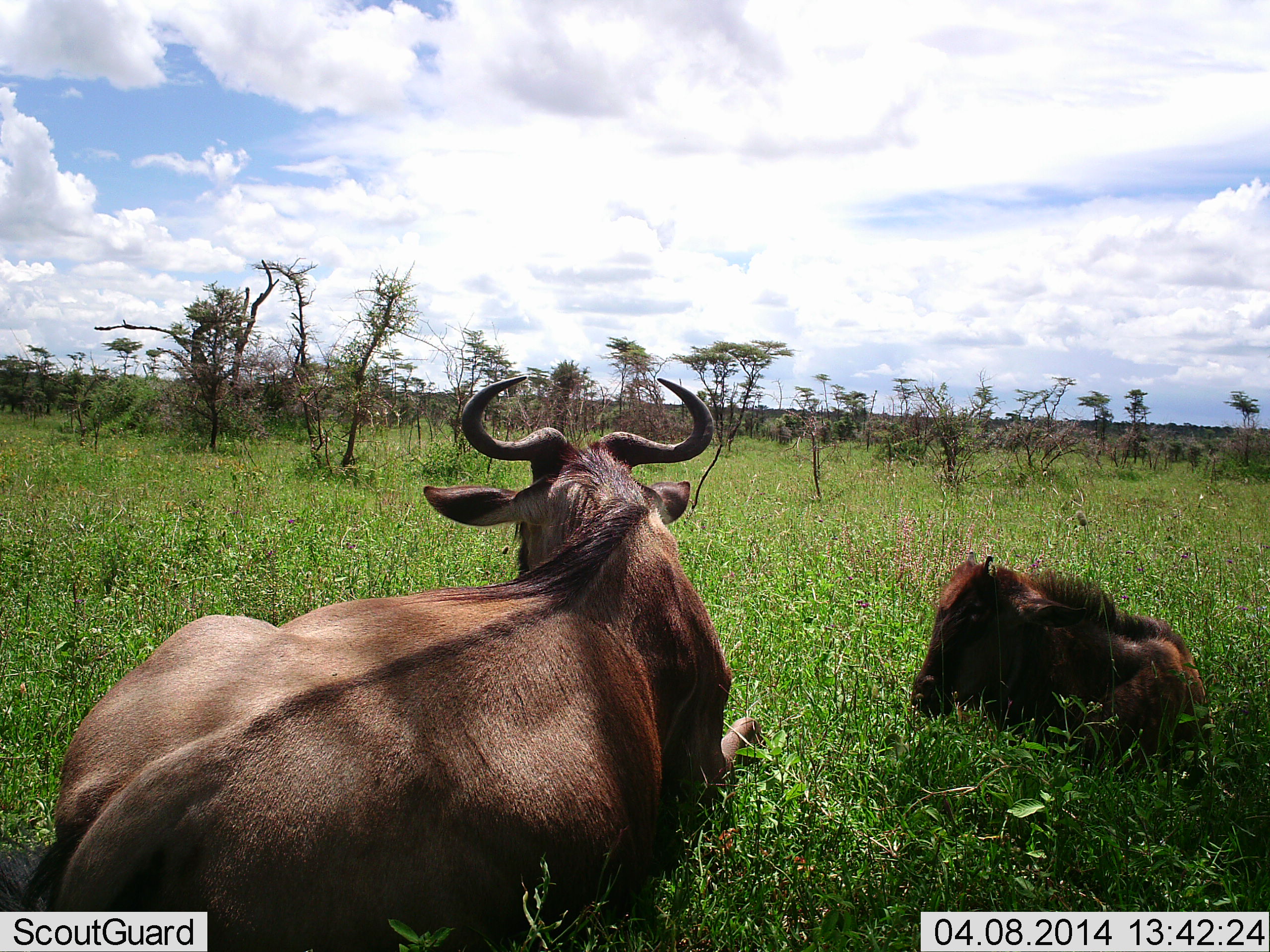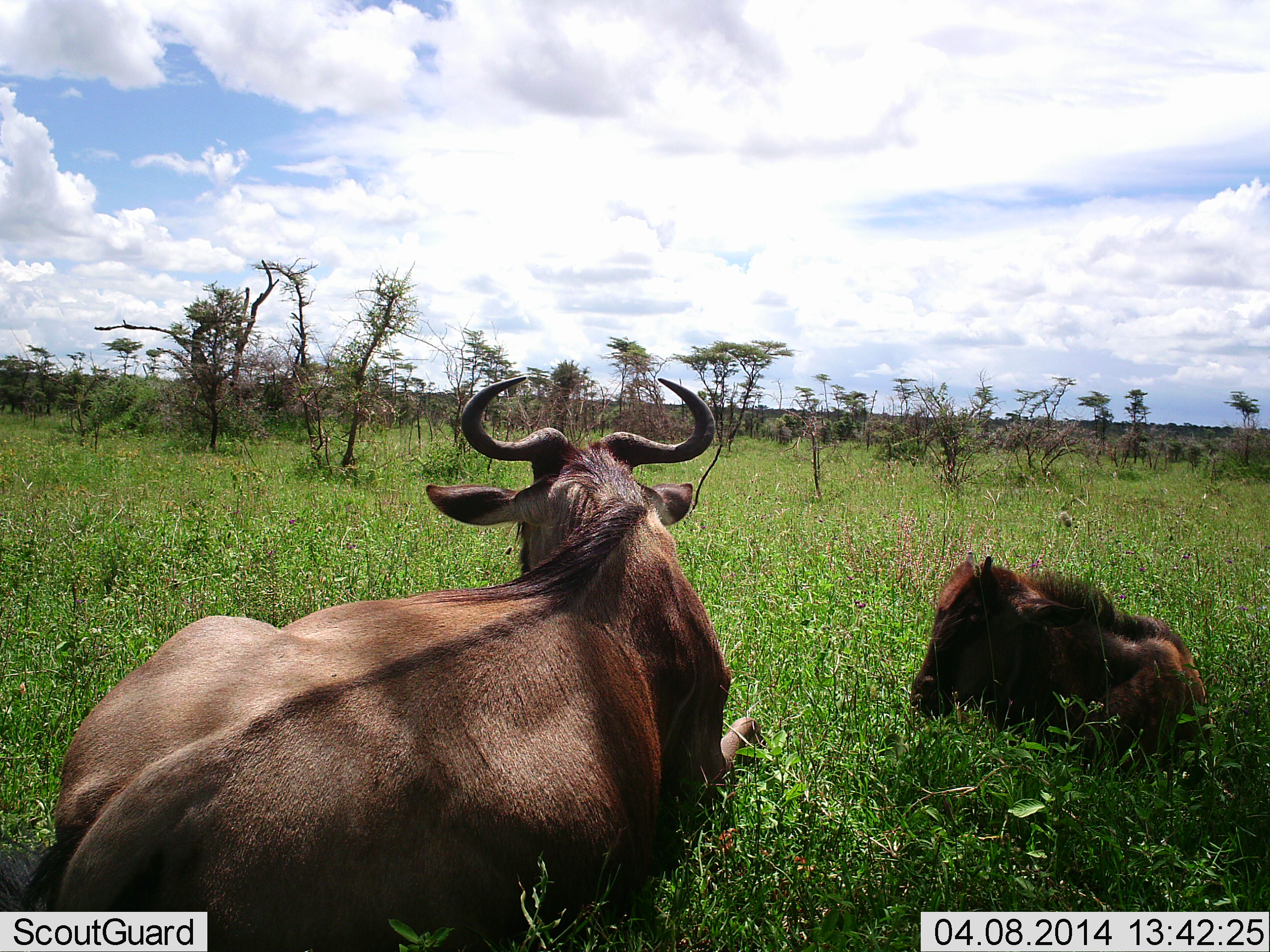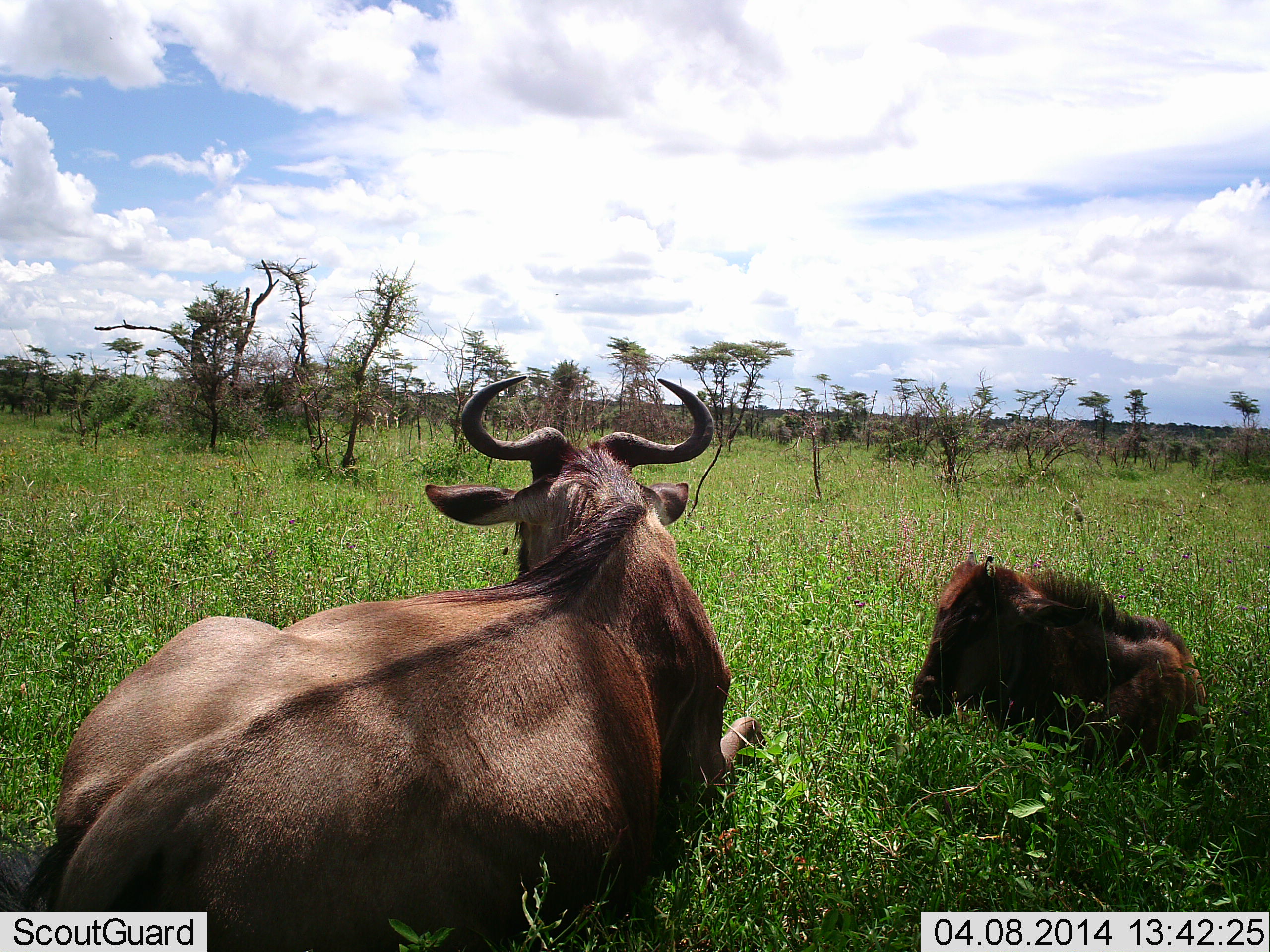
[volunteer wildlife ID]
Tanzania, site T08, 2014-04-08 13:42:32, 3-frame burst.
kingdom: Animalia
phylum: Chordata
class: Mammalia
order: Artiodactyla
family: Bovidae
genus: Connochaetes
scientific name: Connochaetes taurinus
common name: blue wildebeest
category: wildebeest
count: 2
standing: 0%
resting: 100%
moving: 0%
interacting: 0%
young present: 67%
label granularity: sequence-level